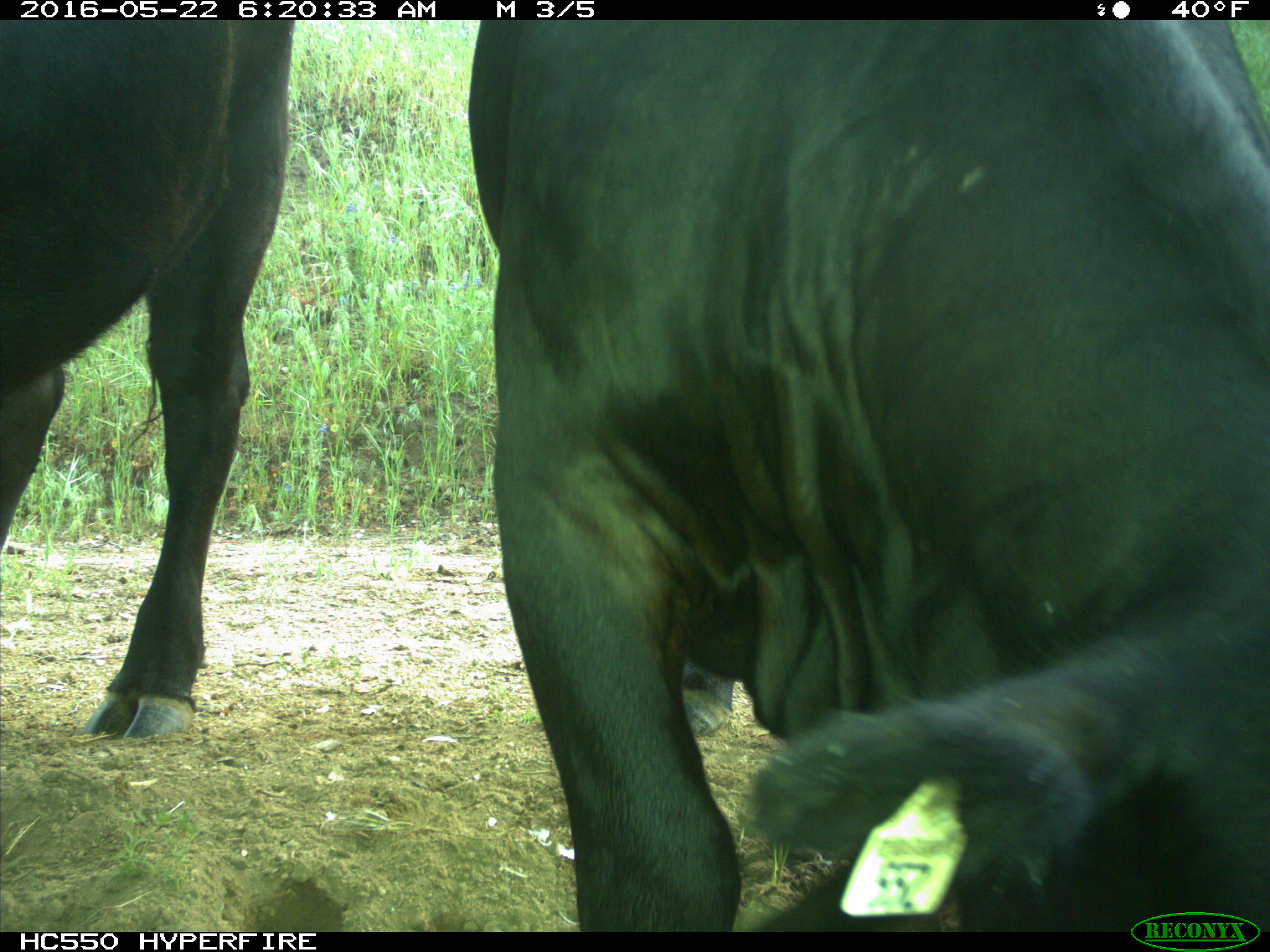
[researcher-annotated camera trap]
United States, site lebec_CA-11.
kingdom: Animalia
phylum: Chordata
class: Mammalia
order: Artiodactyla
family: Bovidae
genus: Bos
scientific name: Bos taurus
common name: domestic cow